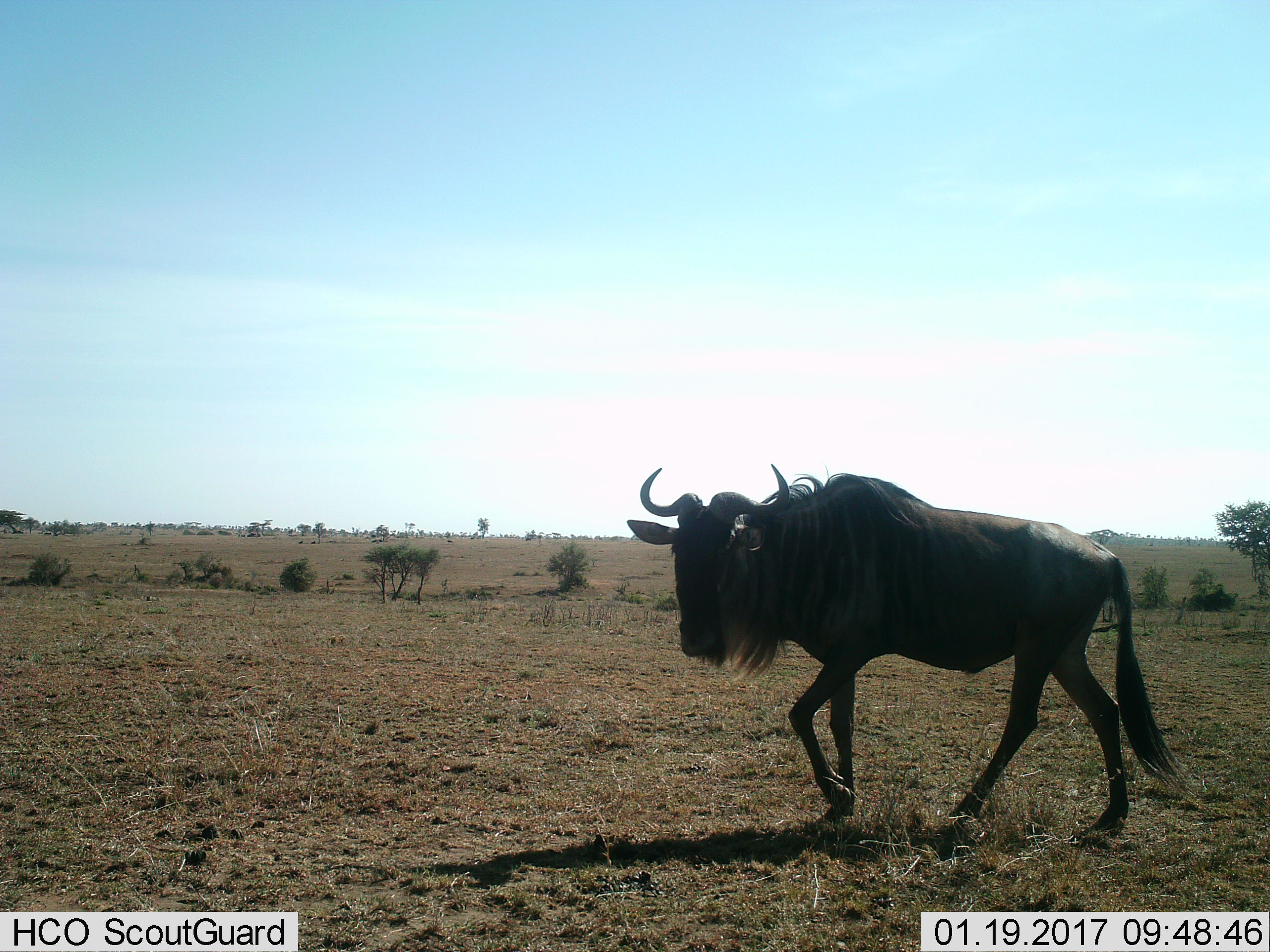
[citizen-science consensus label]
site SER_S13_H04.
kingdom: Animalia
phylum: Chordata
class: Mammalia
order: Artiodactyla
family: Bovidae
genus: Connochaetes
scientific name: Connochaetes taurinus taurinus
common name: blue wildebeest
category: wildebeestblue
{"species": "wildebeestblue (blue wildebeest) (Connochaetes taurinus taurinus)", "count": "1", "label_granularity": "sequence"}